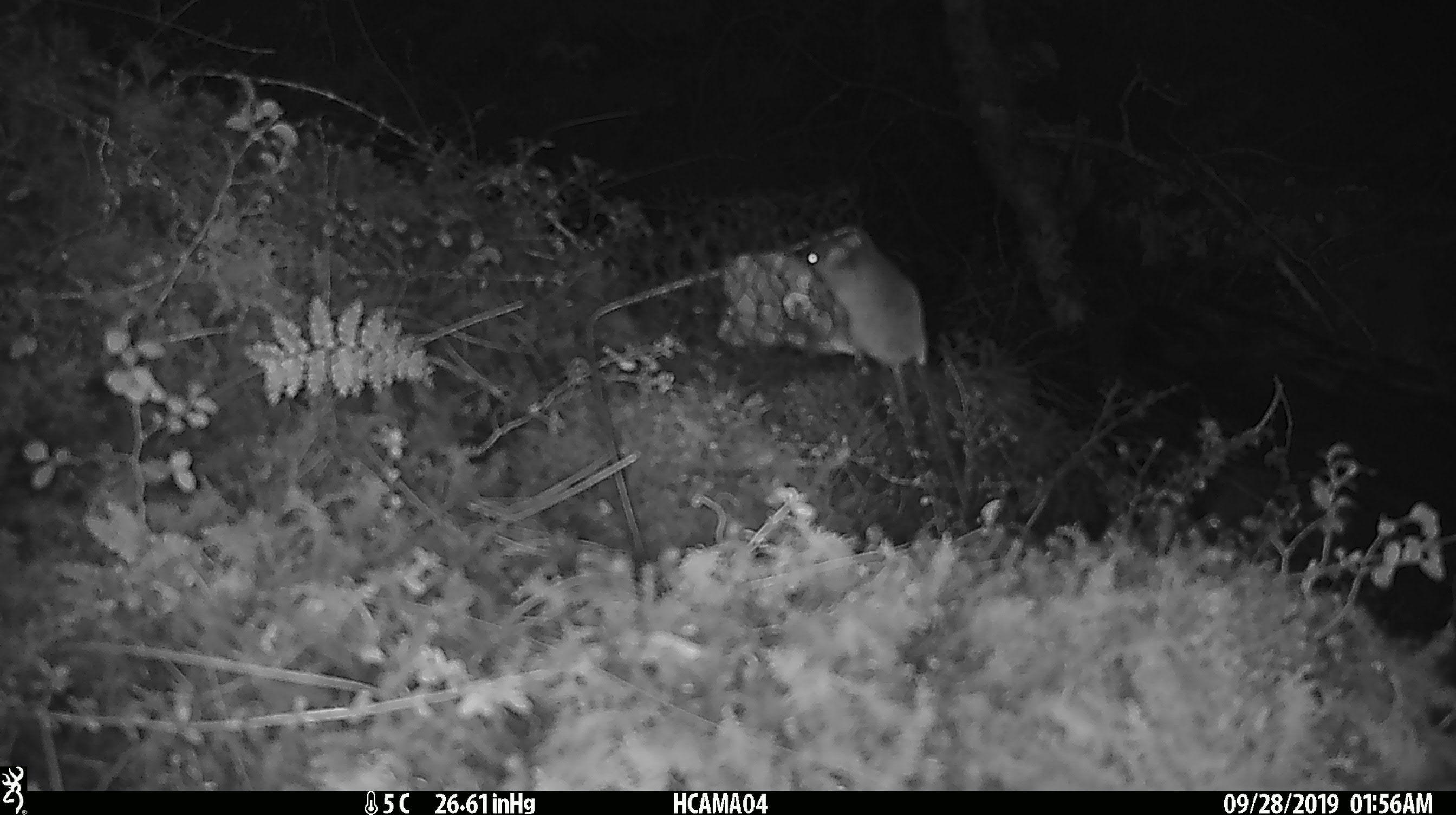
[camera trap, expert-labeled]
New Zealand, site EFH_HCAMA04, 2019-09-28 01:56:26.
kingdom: Animalia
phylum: Chordata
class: Mammalia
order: Rodentia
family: Muridae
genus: Mus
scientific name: Mus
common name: mouse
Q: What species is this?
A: Mouse (Mus).